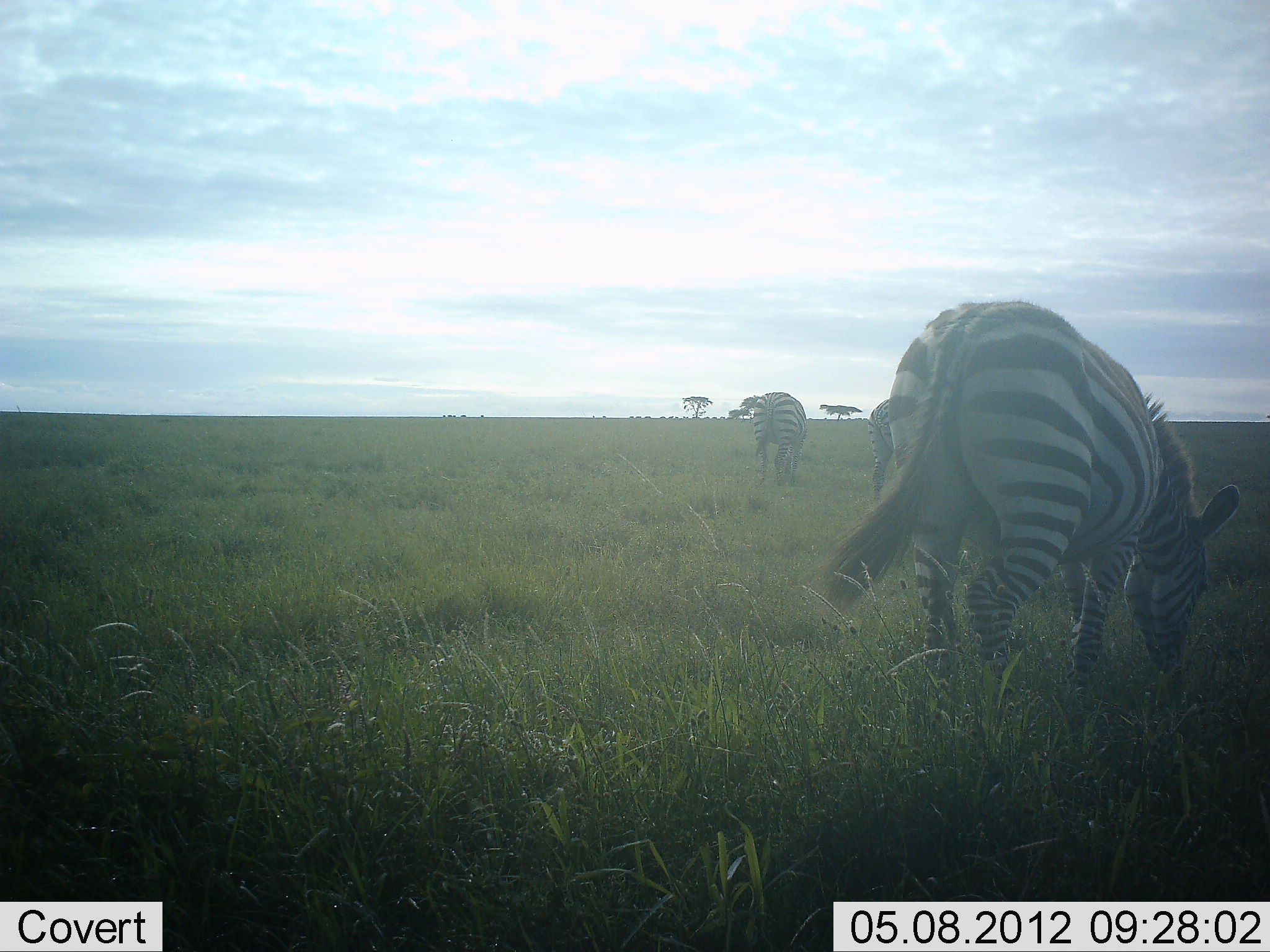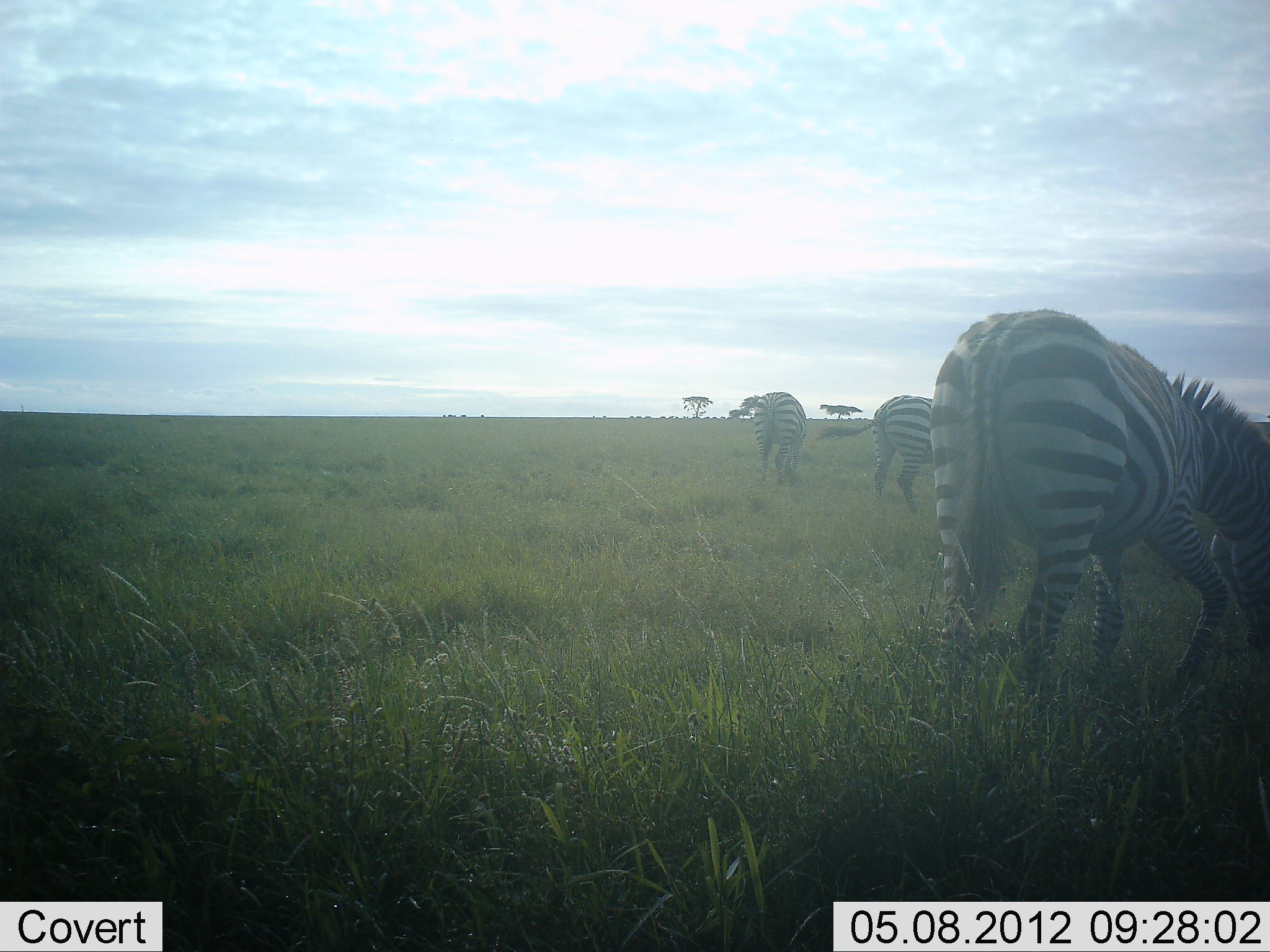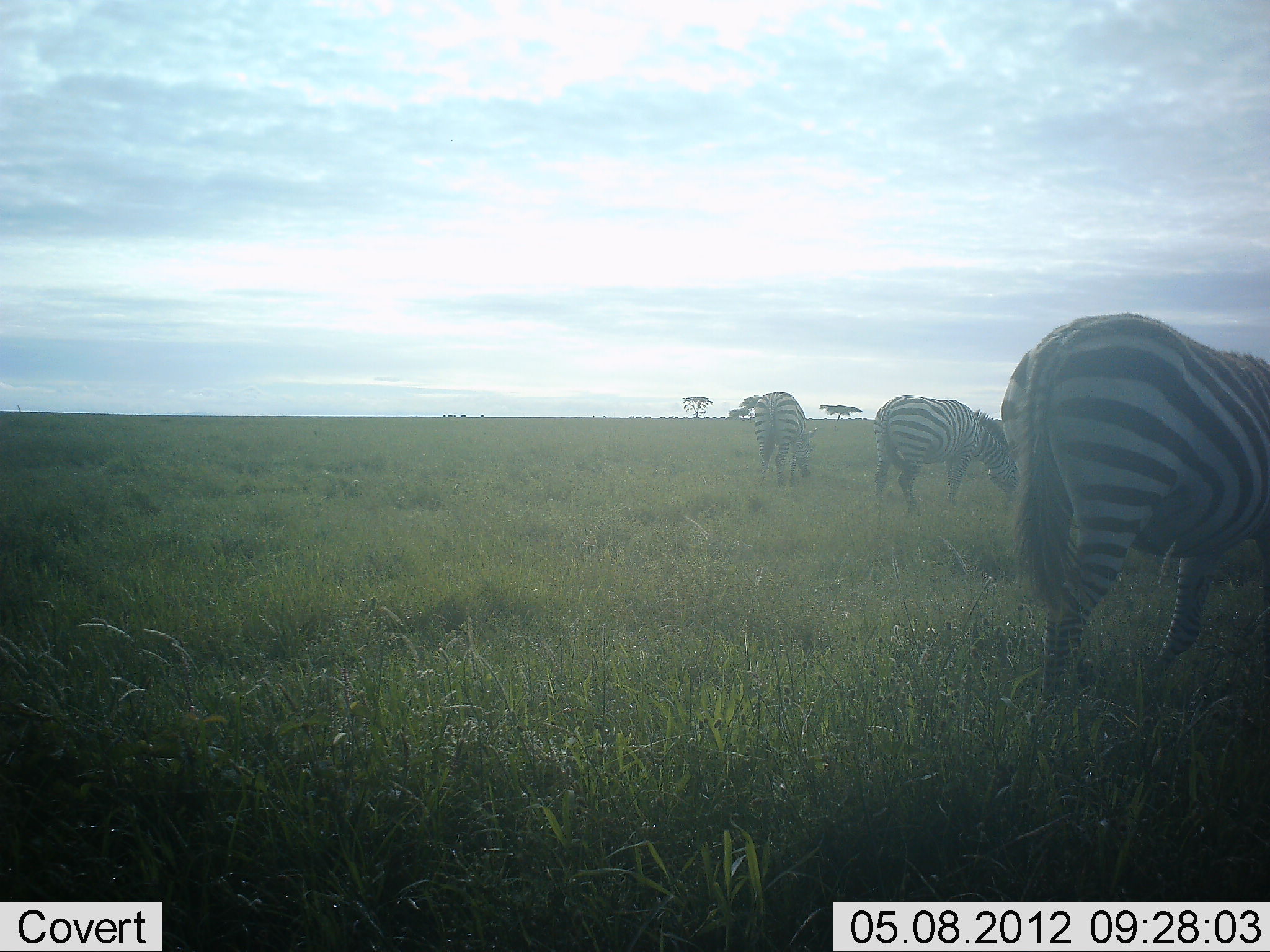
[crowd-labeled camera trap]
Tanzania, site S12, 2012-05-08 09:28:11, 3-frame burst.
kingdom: Animalia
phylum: Chordata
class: Mammalia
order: Perissodactyla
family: Equidae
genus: Equus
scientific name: Equus quagga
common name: plains zebra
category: zebra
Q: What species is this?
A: Zebra (plains zebra) (Equus quagga).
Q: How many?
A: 3.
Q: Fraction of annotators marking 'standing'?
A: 14%.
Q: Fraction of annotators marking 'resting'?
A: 0%.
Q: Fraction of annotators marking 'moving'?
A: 18%.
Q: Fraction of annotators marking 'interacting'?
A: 0%.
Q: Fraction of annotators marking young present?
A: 0%.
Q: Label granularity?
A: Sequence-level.